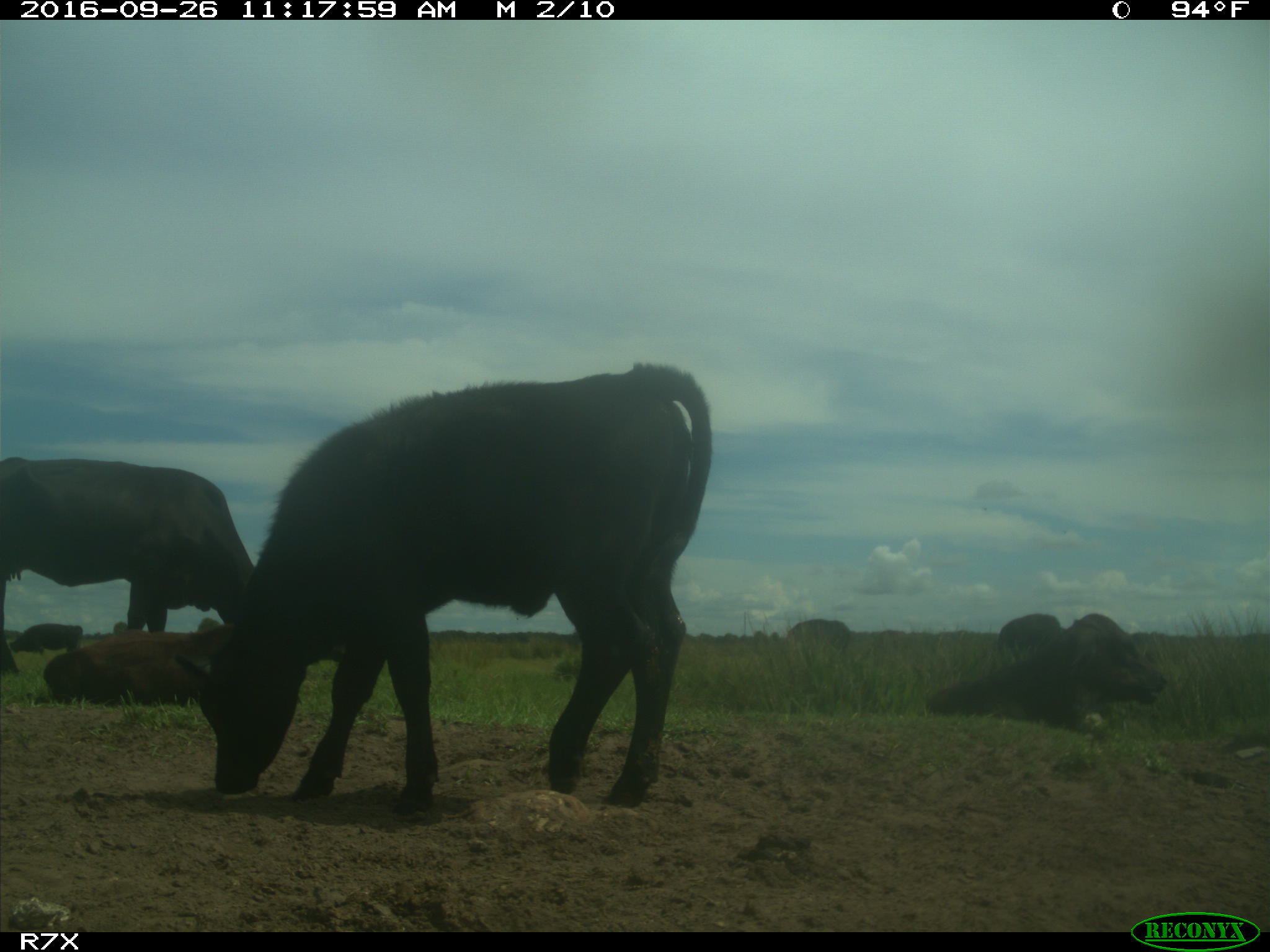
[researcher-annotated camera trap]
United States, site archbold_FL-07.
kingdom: Animalia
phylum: Chordata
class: Mammalia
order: Artiodactyla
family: Bovidae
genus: Bos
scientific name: Bos taurus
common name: domestic cow